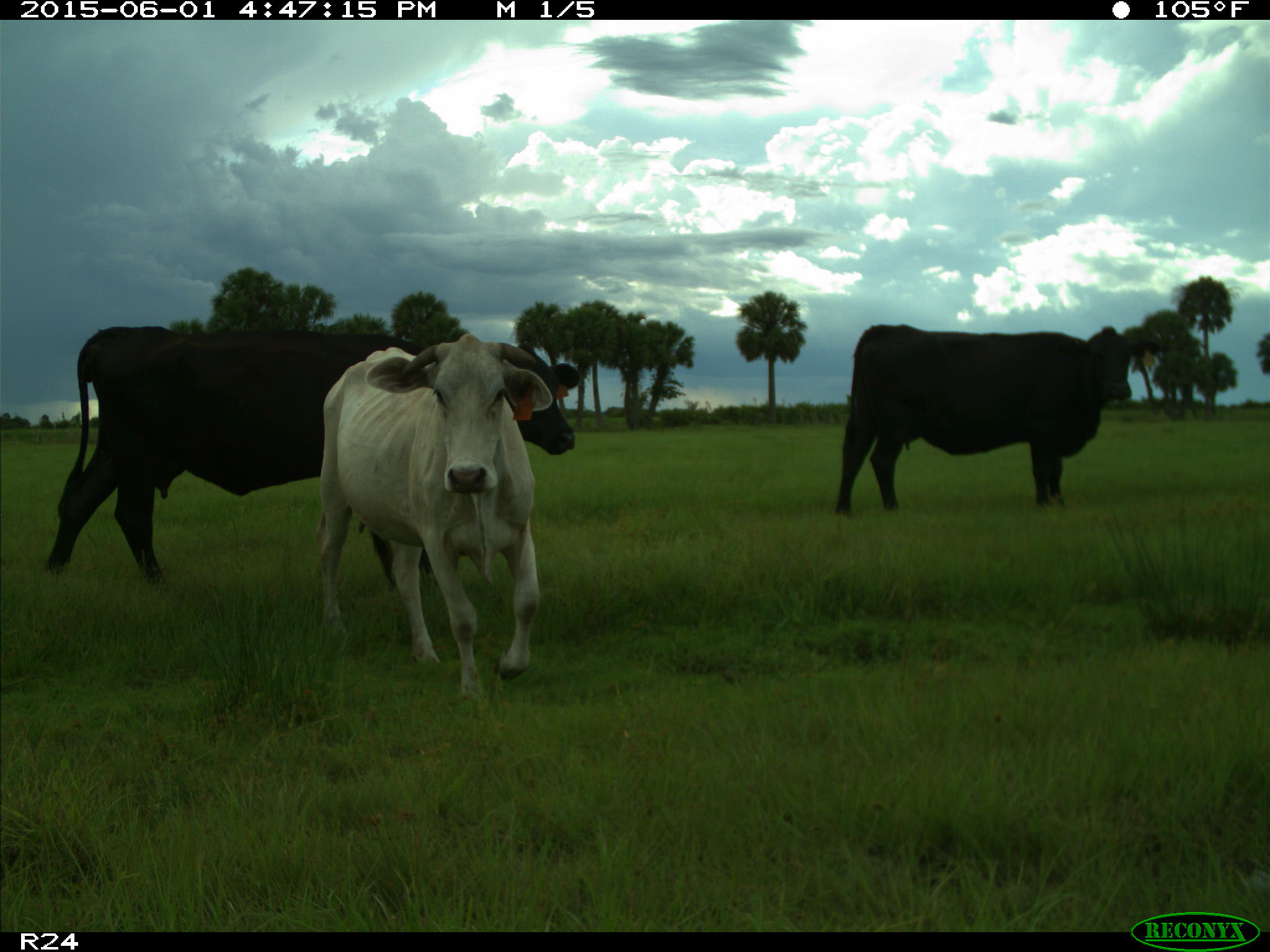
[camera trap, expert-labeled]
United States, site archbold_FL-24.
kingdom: Animalia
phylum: Chordata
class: Mammalia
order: Artiodactyla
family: Bovidae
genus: Bos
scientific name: Bos taurus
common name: domestic cow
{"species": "Bos taurus (domestic cow)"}